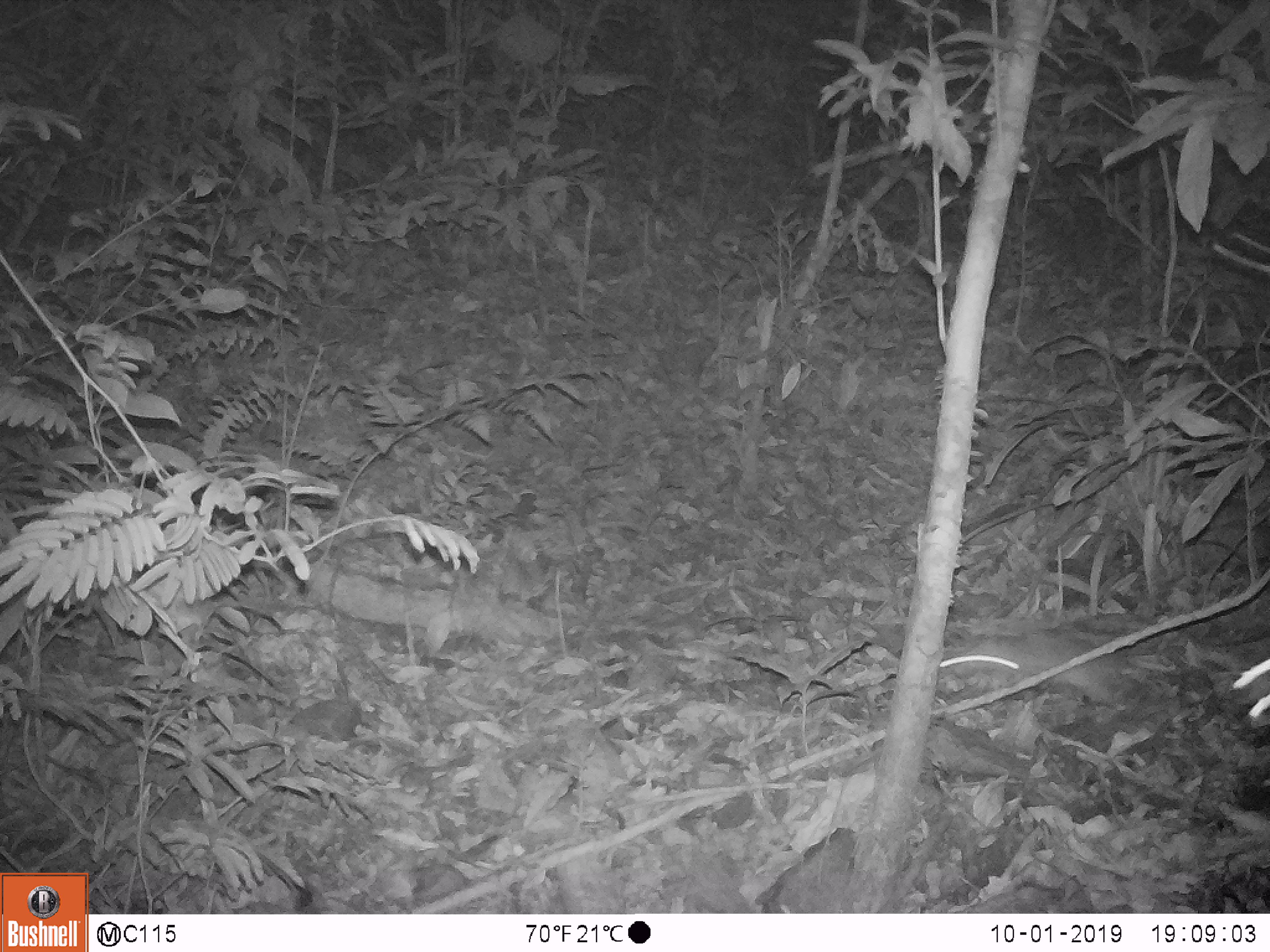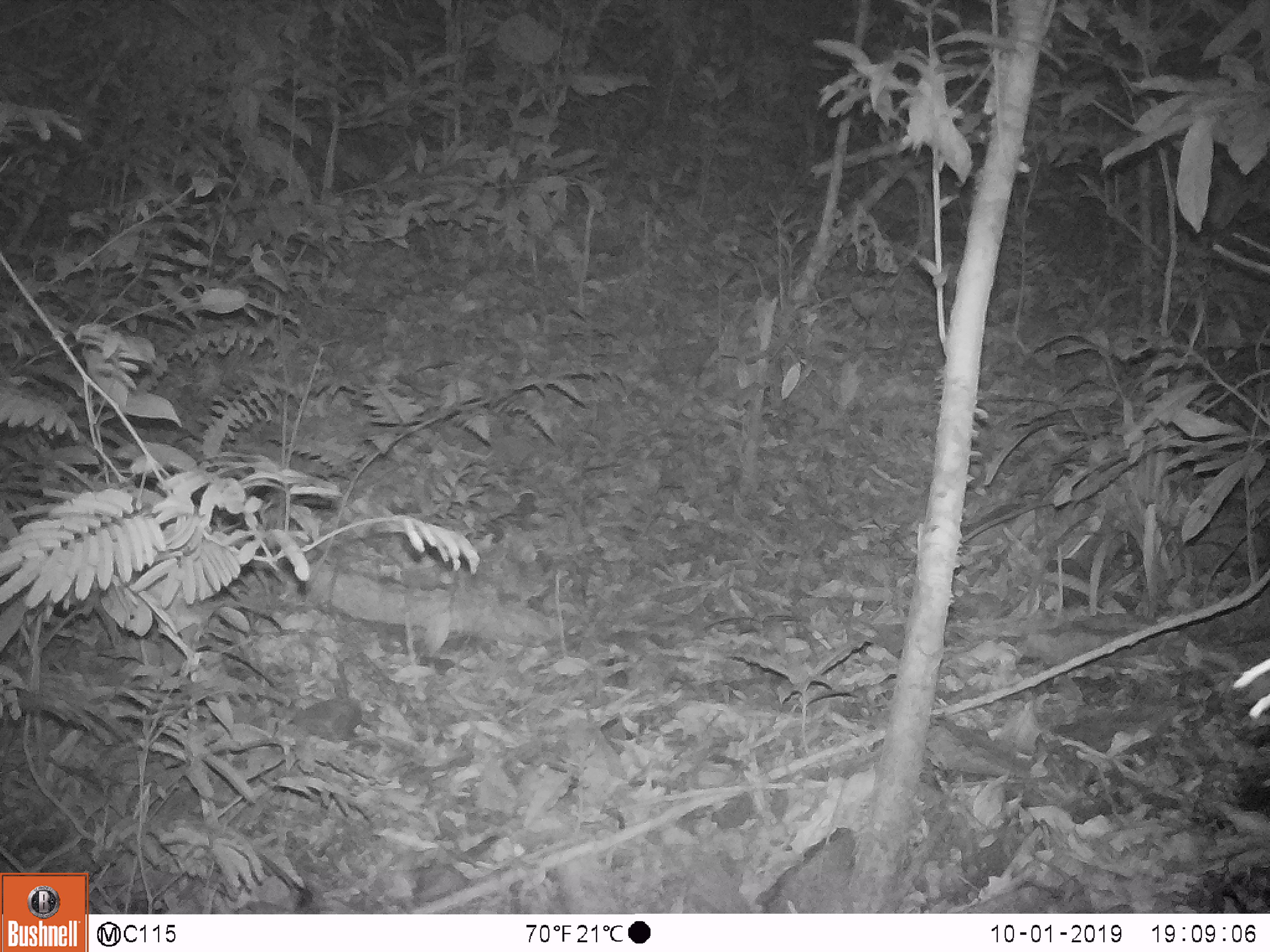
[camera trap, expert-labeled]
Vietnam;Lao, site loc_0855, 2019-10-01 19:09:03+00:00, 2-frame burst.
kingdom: Animalia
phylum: Chordata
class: Mammalia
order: Rodentia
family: Muridae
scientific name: Muridae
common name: old-world mice and rats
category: unidentified murid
Unidentified murid (old-world mice and rats) (Muridae). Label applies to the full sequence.